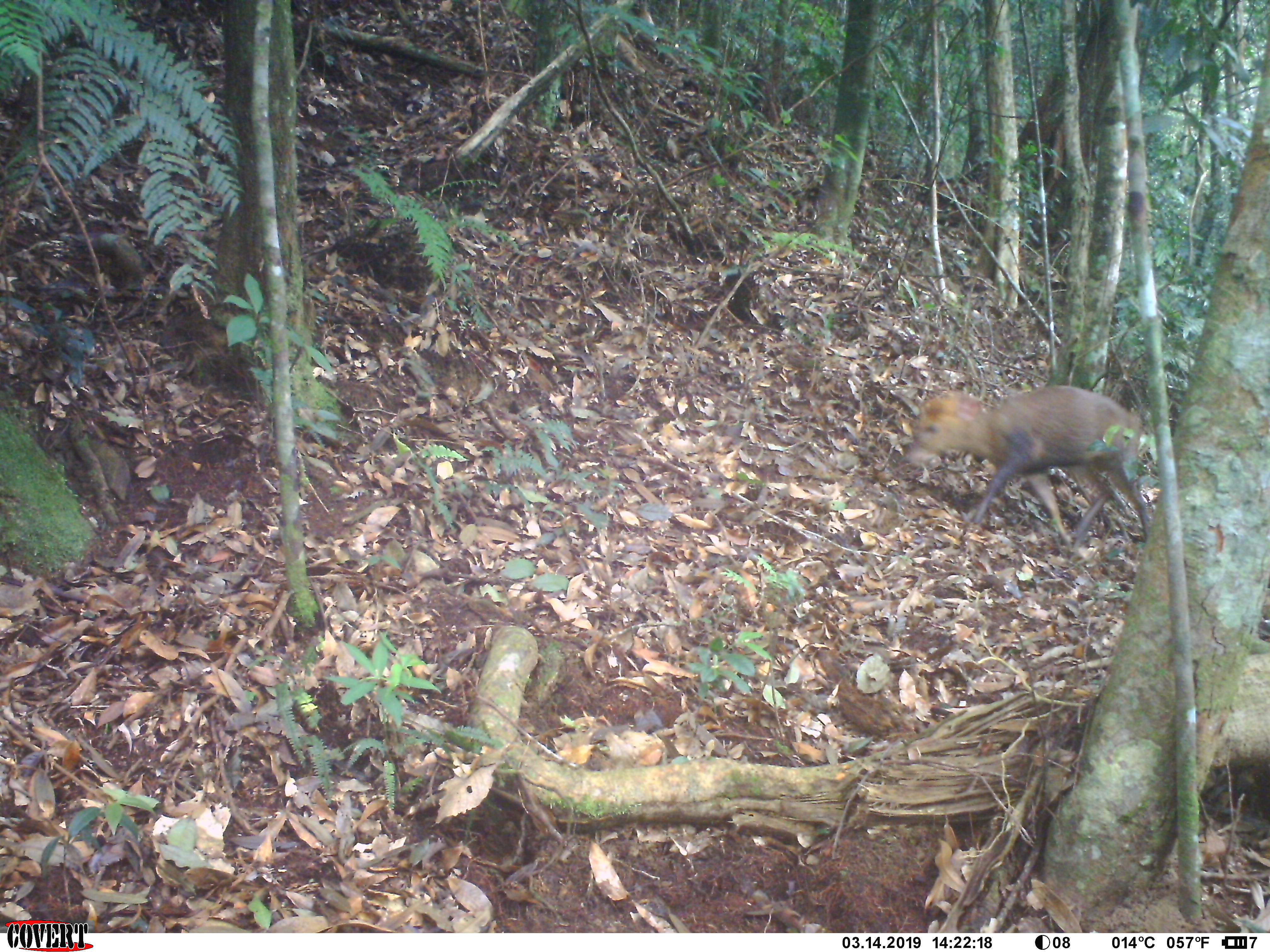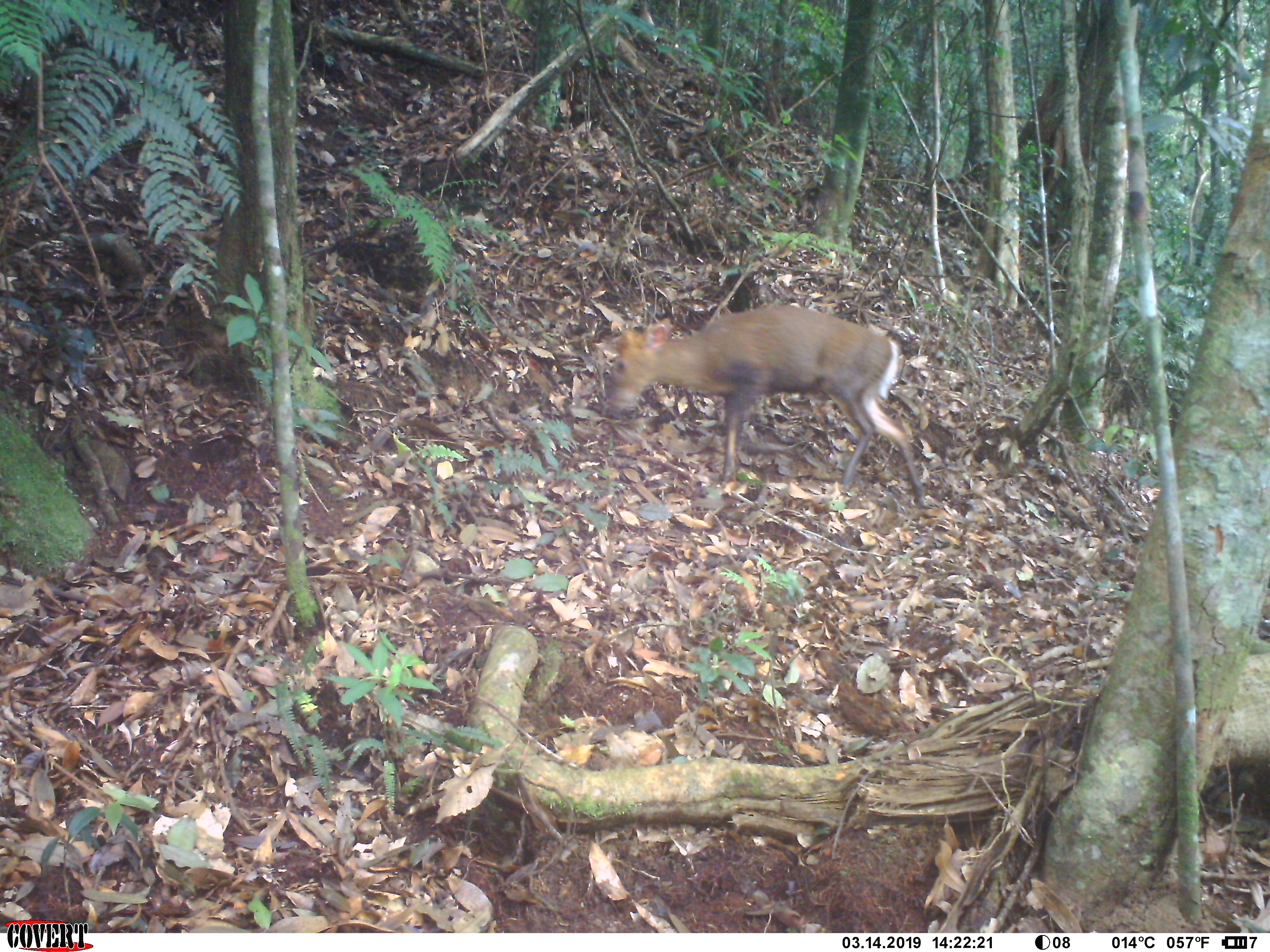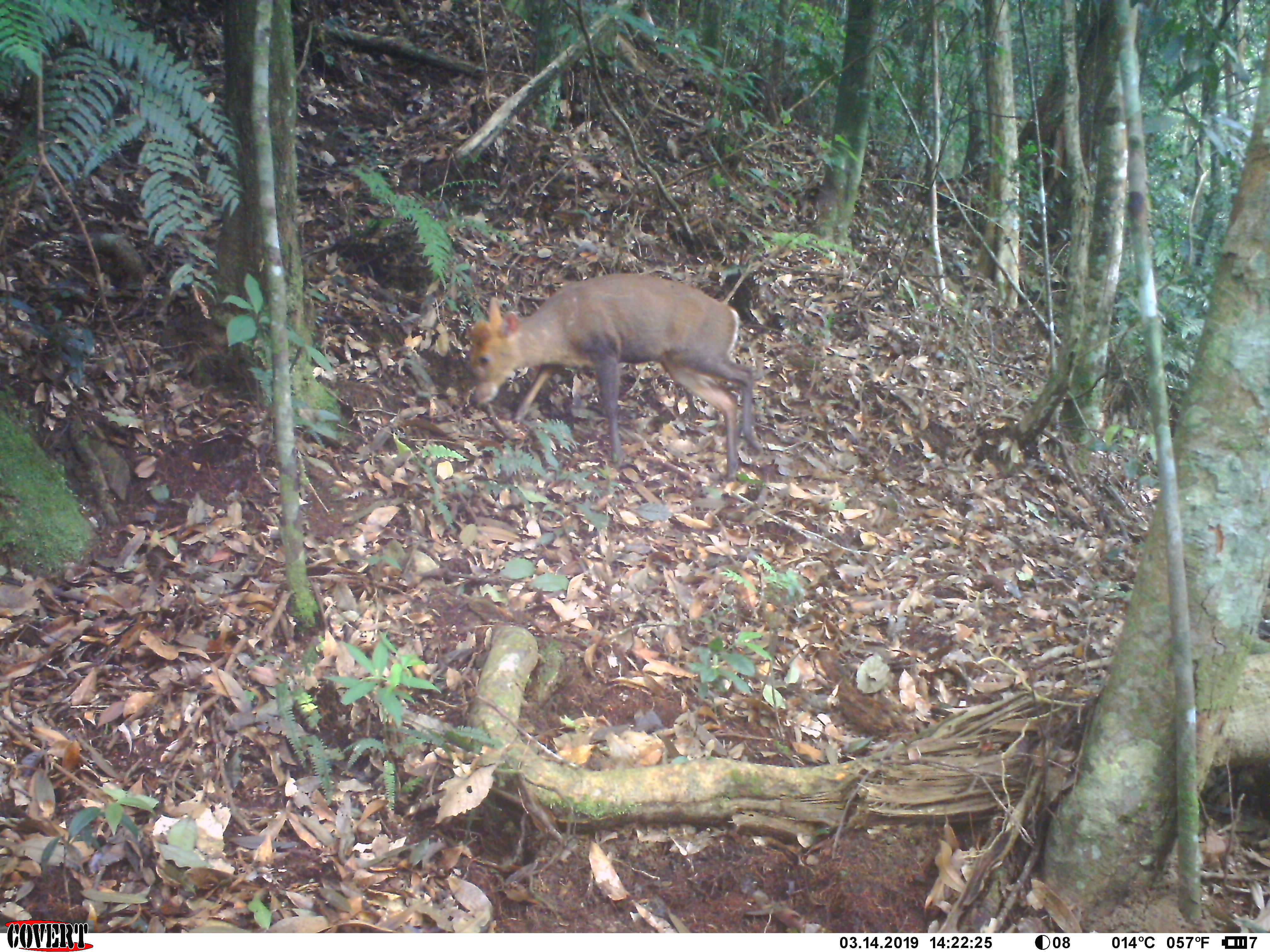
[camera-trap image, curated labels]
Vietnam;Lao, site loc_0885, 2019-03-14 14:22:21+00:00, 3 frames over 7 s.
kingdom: Animalia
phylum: Chordata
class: Mammalia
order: Artiodactyla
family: Cervidae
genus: Muntiacus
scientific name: Muntiacus rooseveltorum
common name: roosevelt's muntjac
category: roosevelts muntjac group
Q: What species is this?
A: Roosevelts muntjac group (roosevelt's muntjac) (Muntiacus rooseveltorum).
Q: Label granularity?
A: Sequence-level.